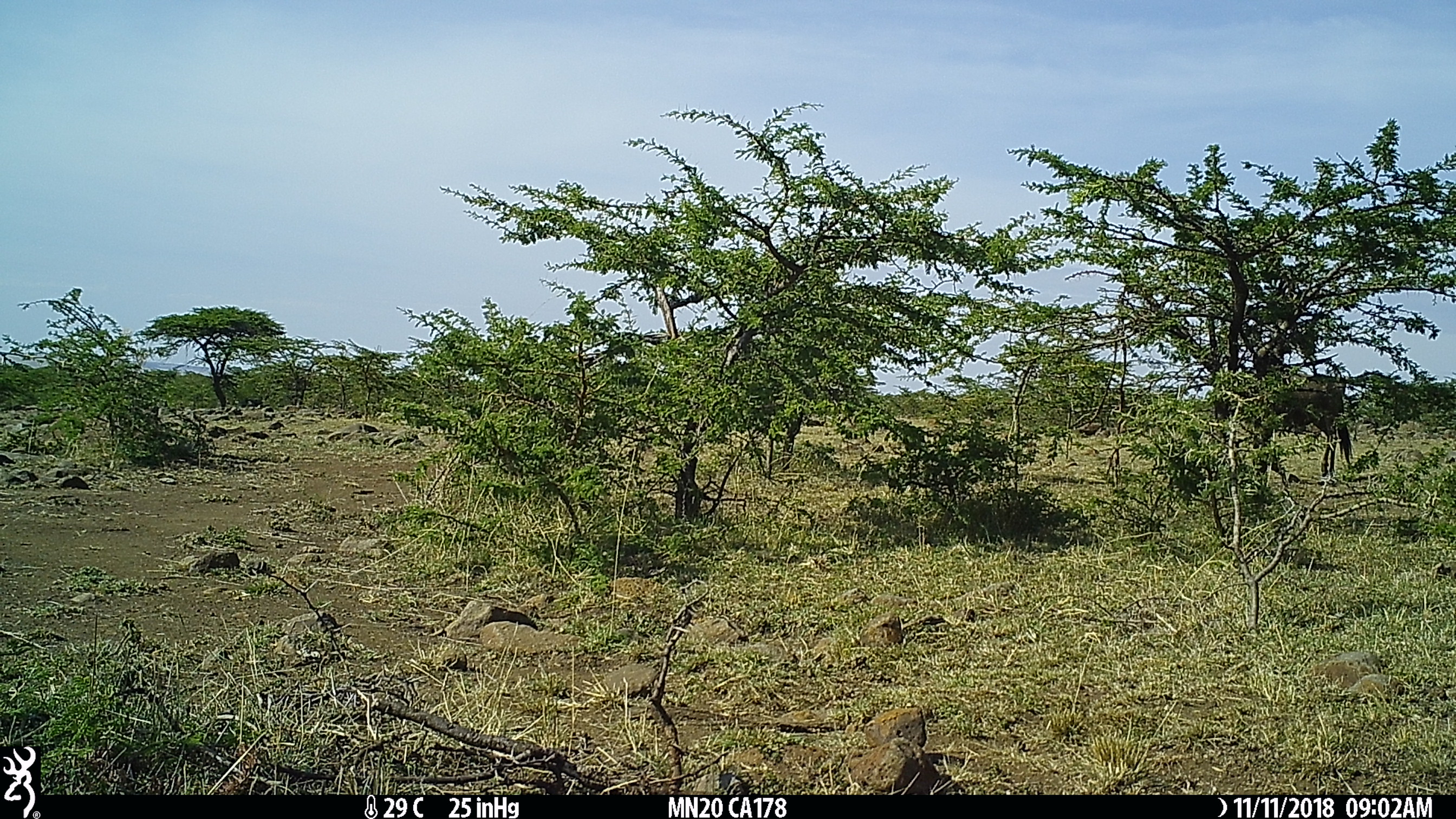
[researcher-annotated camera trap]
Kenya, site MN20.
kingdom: Animalia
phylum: Chordata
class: Mammalia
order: Artiodactyla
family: Bovidae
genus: Connochaetes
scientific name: Connochaetes taurinus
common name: blue wildebeest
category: wildebeest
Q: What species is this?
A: Wildebeest (blue wildebeest) (Connochaetes taurinus).